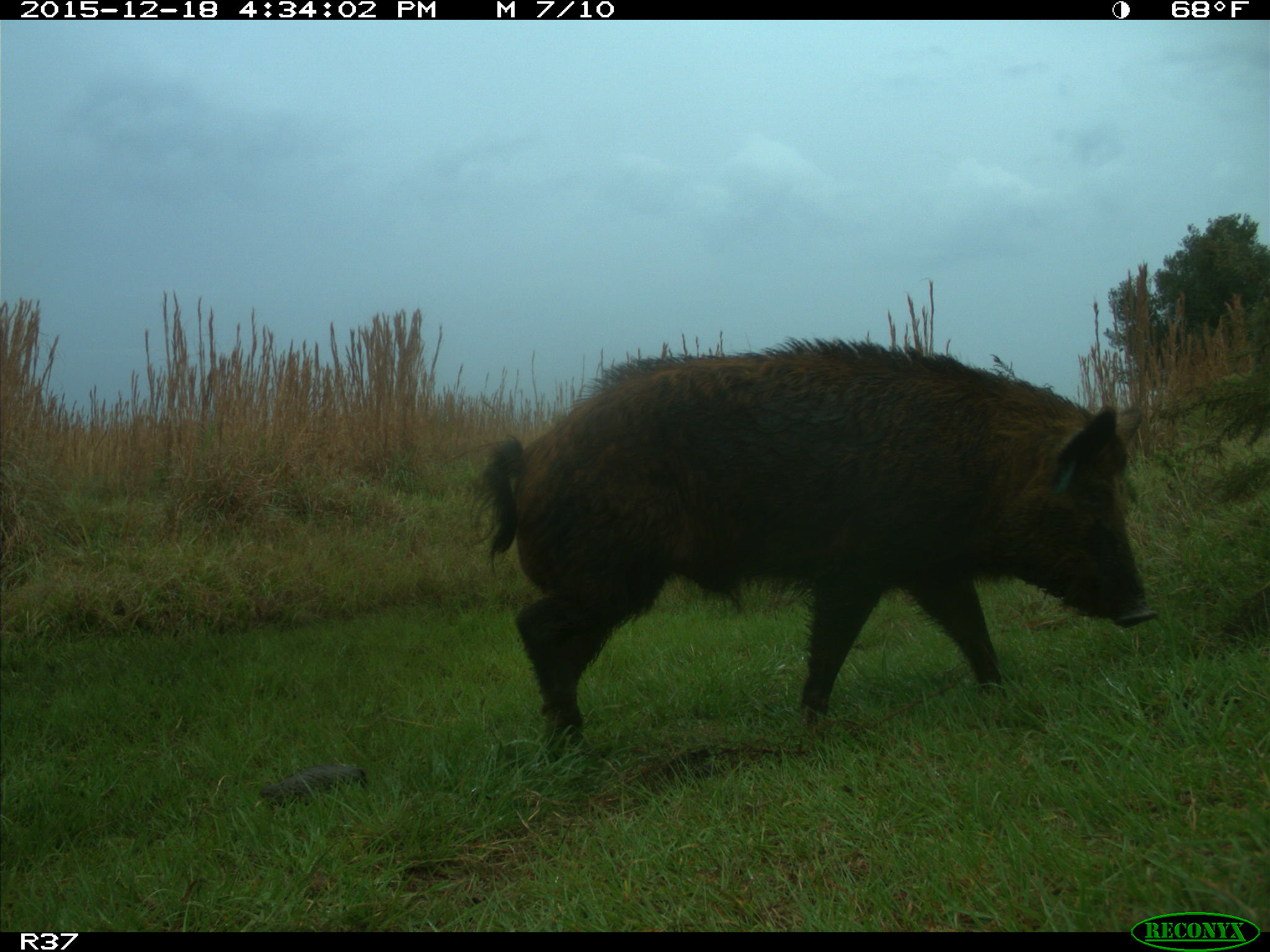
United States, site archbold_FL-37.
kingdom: Animalia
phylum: Chordata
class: Mammalia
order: Artiodactyla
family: Suidae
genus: Sus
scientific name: Sus scrofa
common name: wild boar